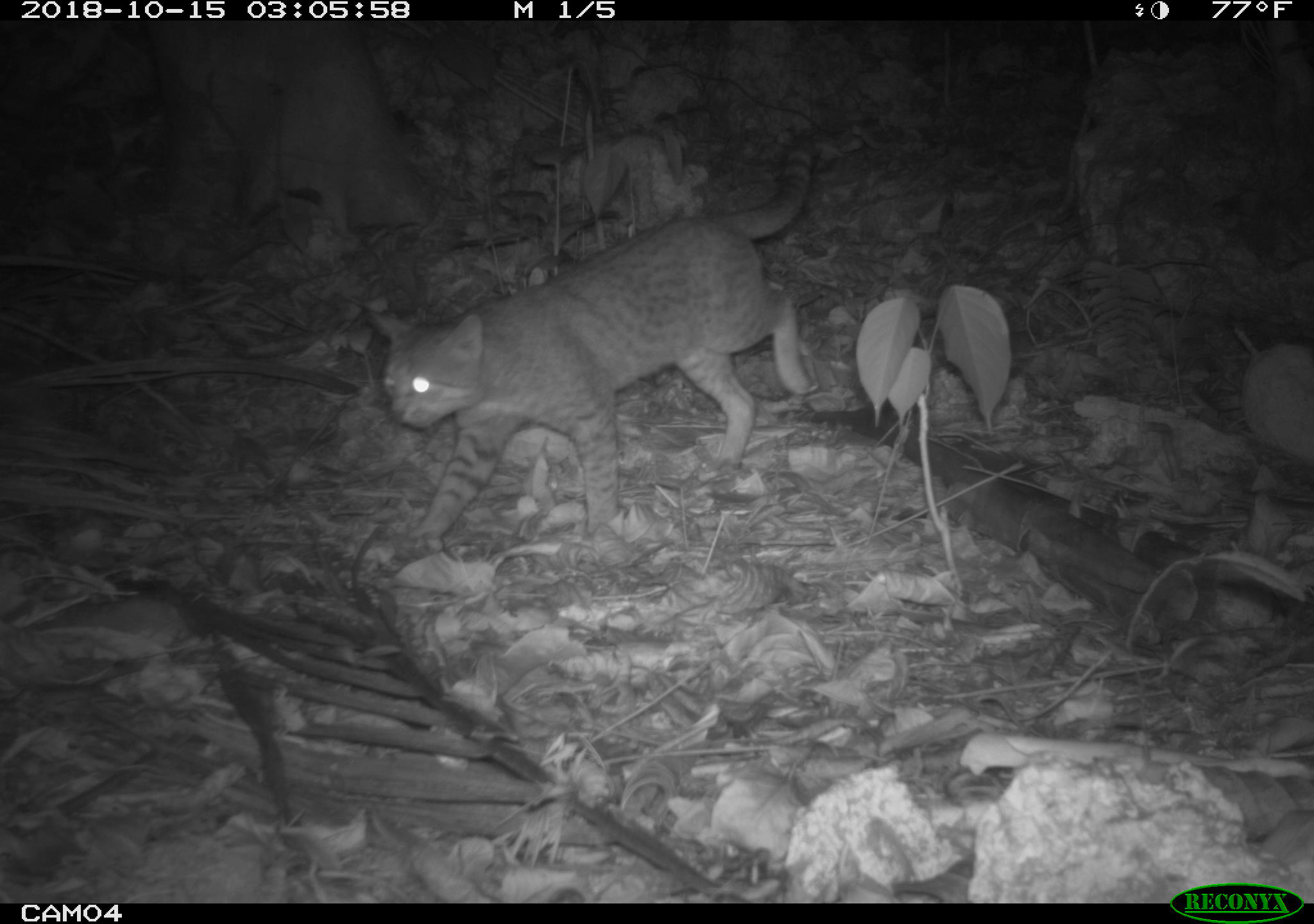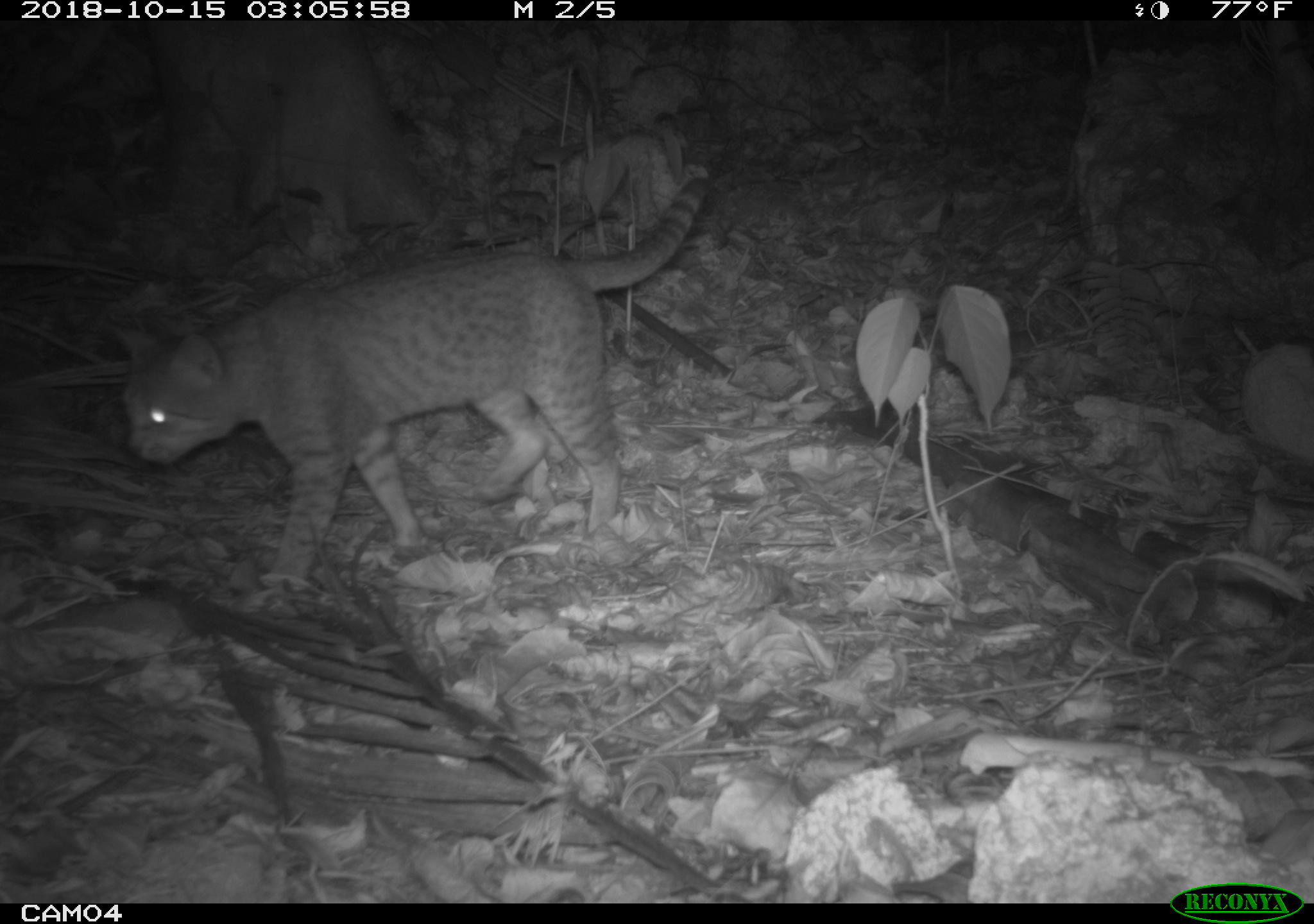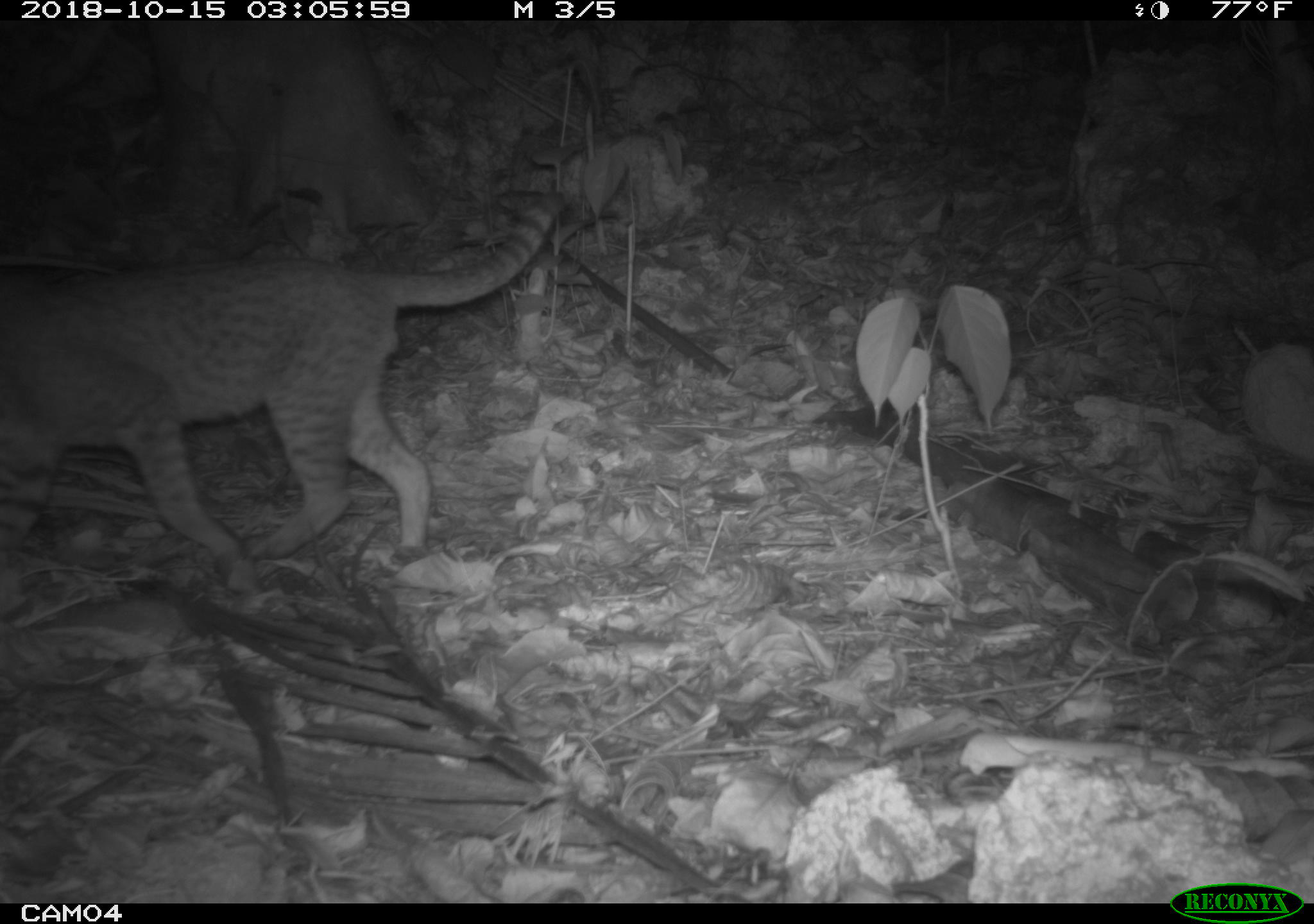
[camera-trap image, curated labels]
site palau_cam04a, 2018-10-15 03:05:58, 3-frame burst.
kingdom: Animalia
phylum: Chordata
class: Mammalia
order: Carnivora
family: Felidae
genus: Felis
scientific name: Felis catus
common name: cat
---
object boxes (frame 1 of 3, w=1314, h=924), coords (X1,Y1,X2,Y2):
cat: (367,114,828,558)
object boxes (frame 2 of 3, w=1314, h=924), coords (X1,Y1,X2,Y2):
cat: (109,167,717,580)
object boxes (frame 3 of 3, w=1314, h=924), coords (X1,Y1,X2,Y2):
cat: (0,182,584,598)